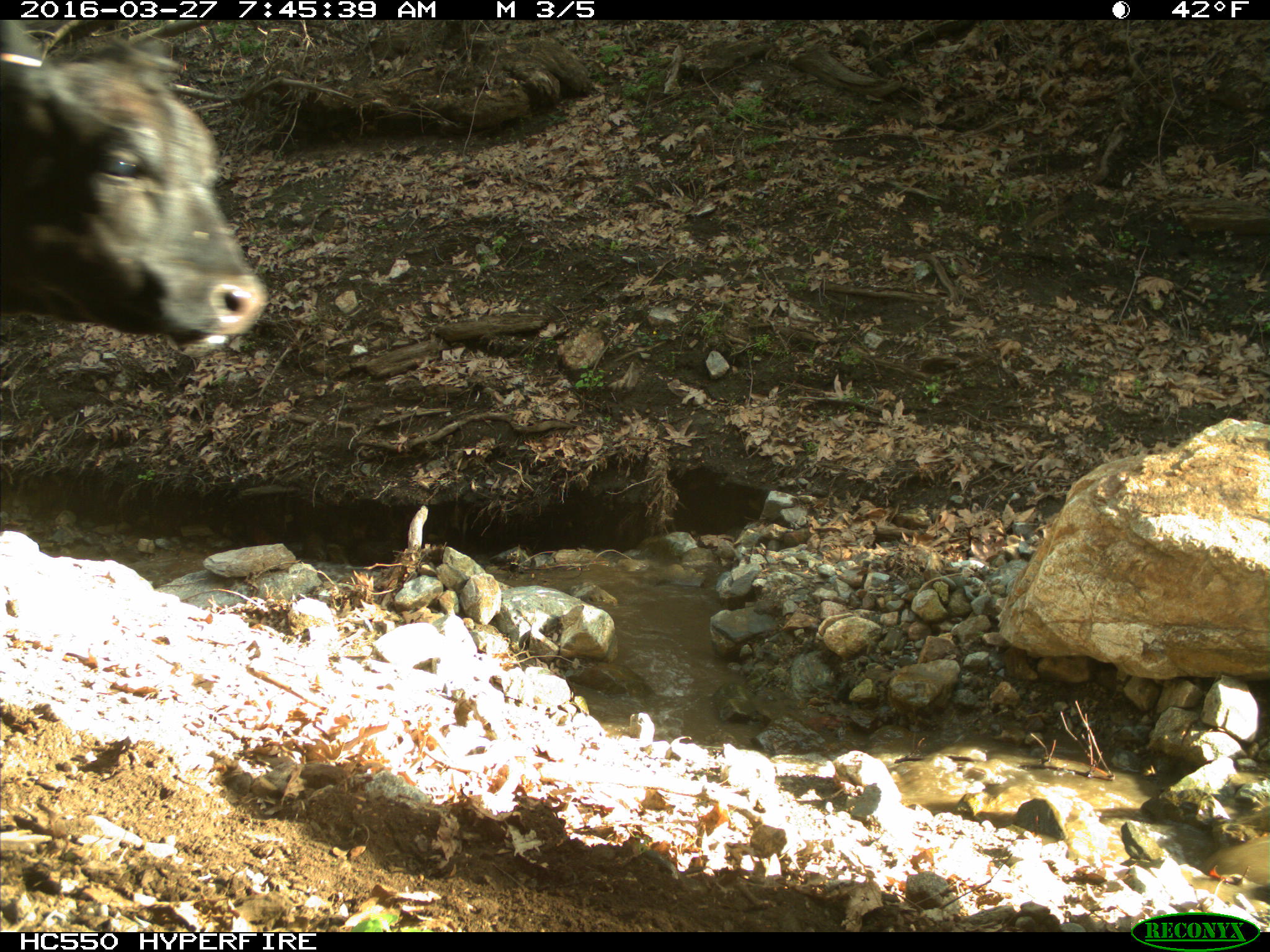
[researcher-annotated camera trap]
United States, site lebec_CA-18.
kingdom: Animalia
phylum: Chordata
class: Mammalia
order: Artiodactyla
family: Bovidae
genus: Bos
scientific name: Bos taurus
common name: domestic cow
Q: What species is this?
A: Bos taurus (domestic cow).